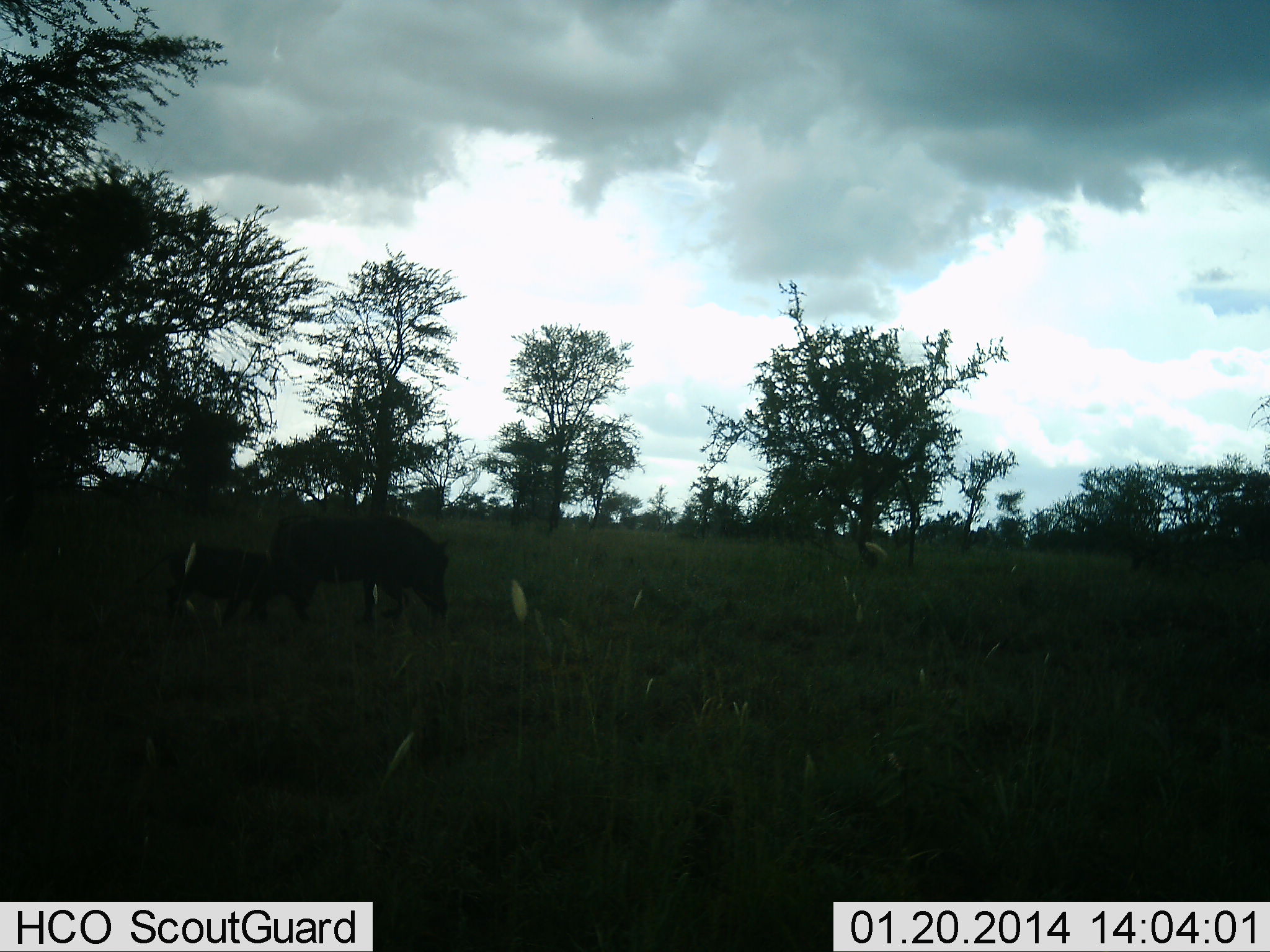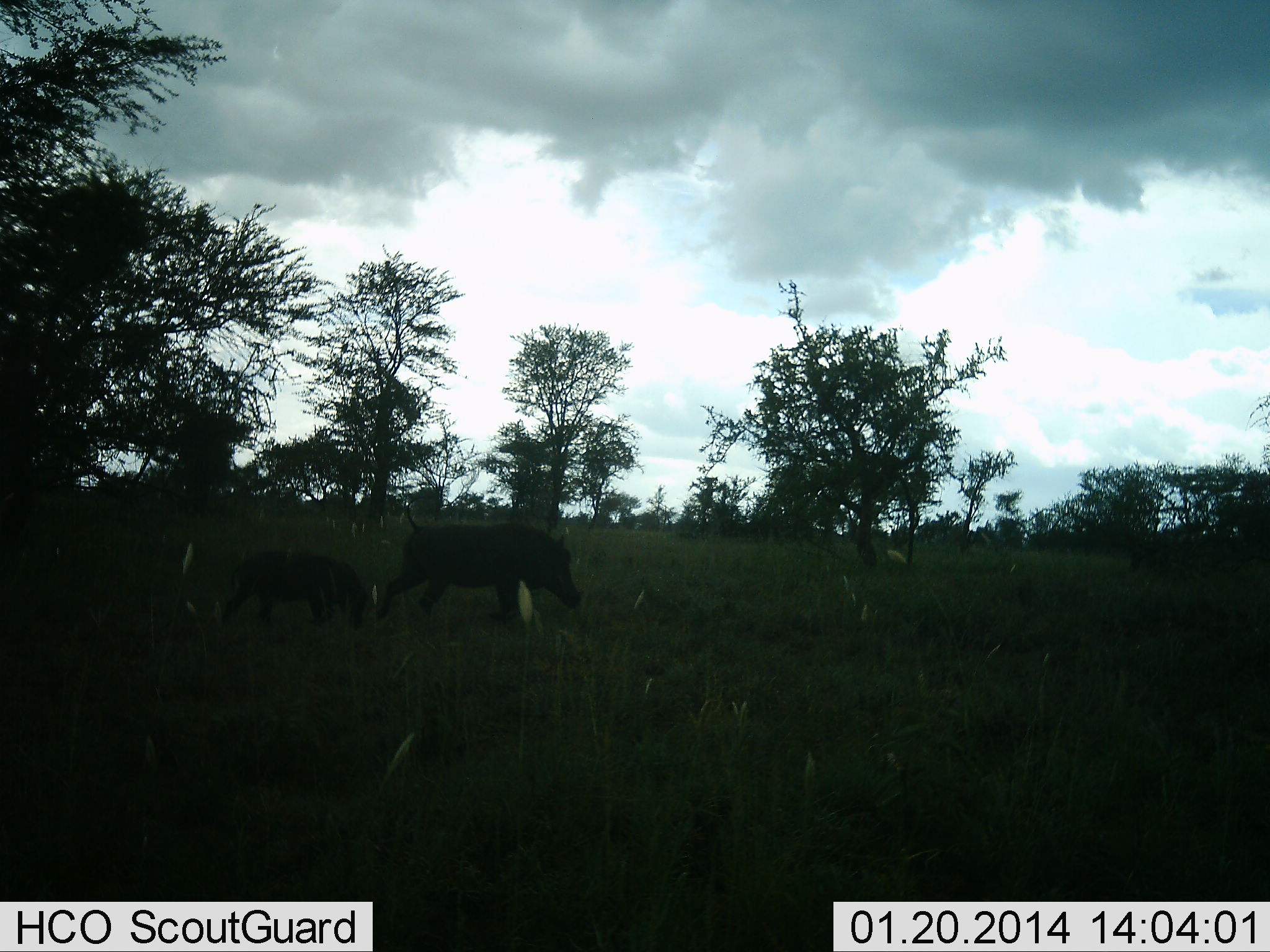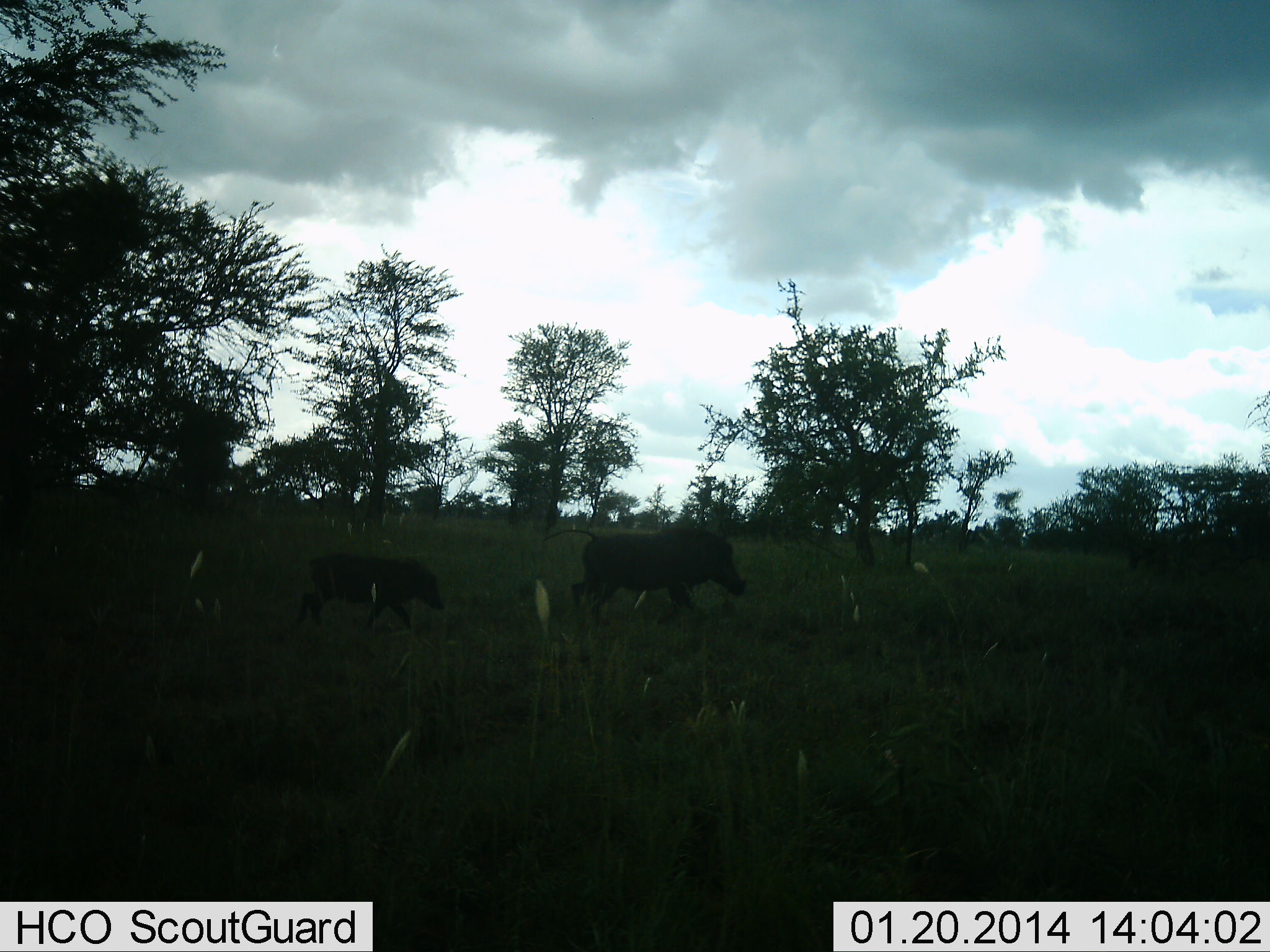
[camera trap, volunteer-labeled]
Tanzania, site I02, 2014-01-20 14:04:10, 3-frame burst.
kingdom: Animalia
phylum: Chordata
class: Mammalia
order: Artiodactyla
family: Suidae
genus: Phacochoerus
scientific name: Phacochoerus africanus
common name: warthog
Warthog (Phacochoerus africanus), count 2. Behavior (volunteer vote fractions): standing 10%, resting 0%, moving 100%, interacting 0%. Young present (vote fraction): 90%. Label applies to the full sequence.